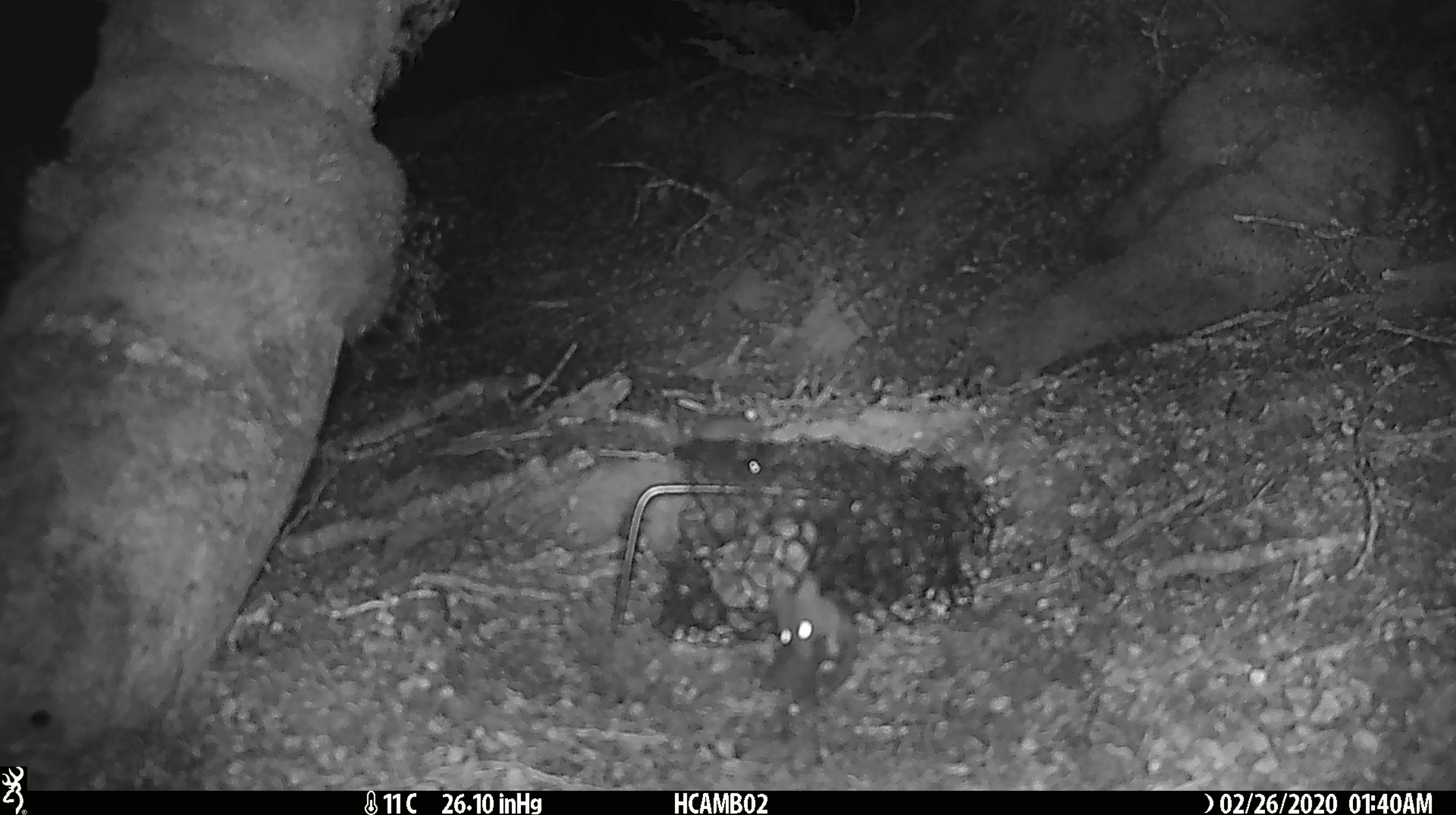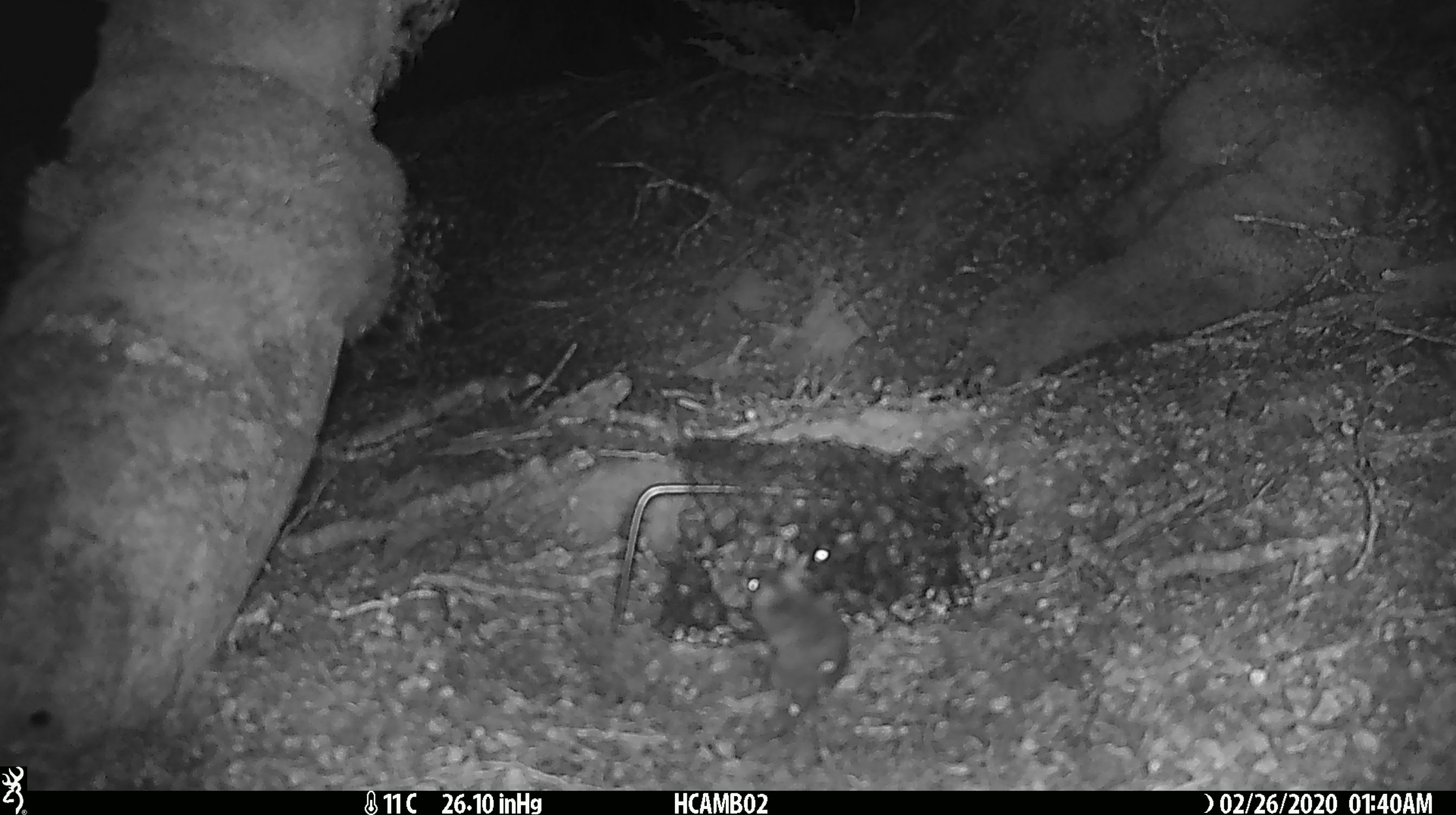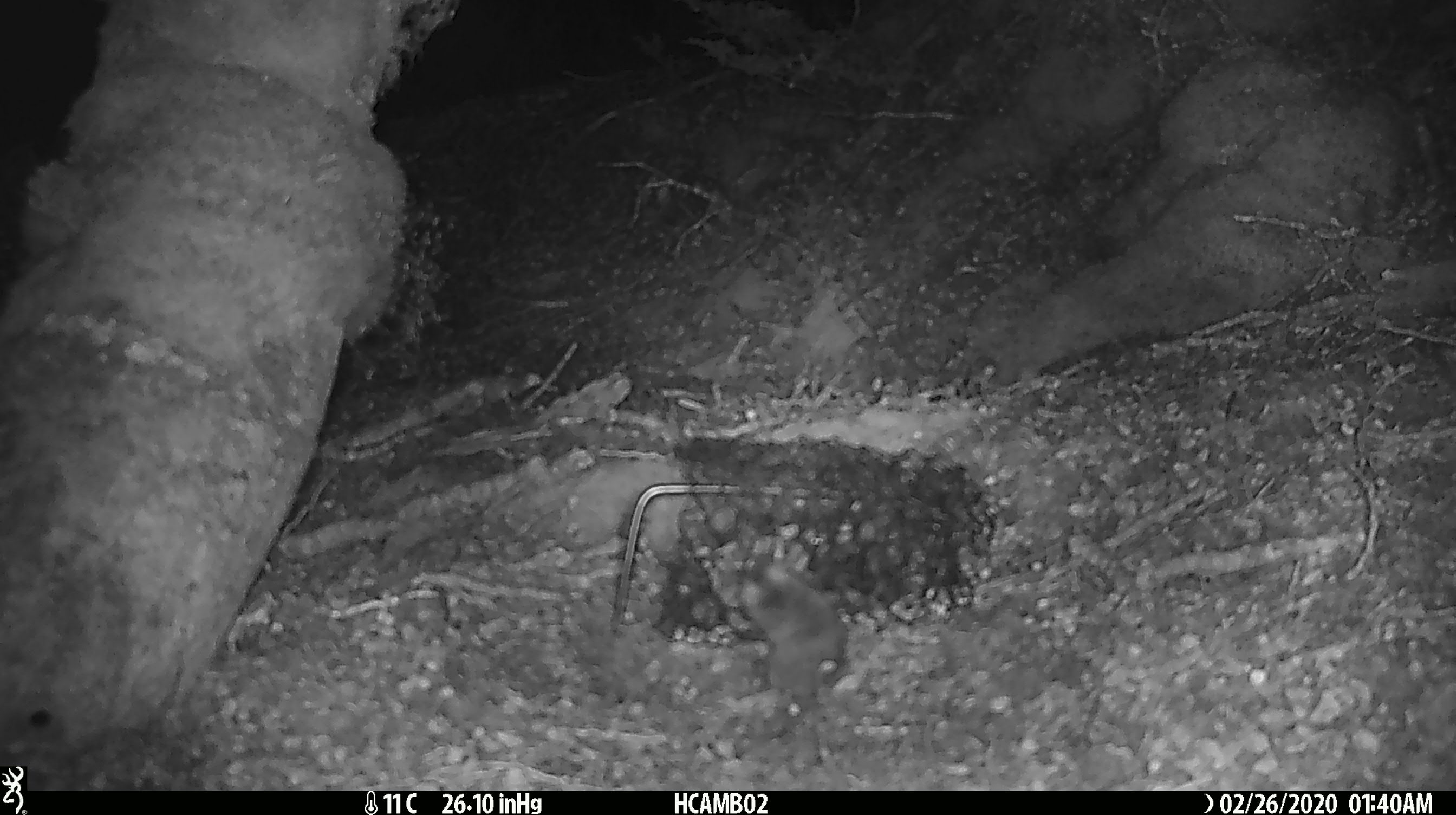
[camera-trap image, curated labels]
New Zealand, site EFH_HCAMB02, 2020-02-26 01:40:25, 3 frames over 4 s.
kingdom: Animalia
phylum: Chordata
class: Mammalia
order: Rodentia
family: Muridae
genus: Mus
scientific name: Mus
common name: mouse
Mouse (Mus).